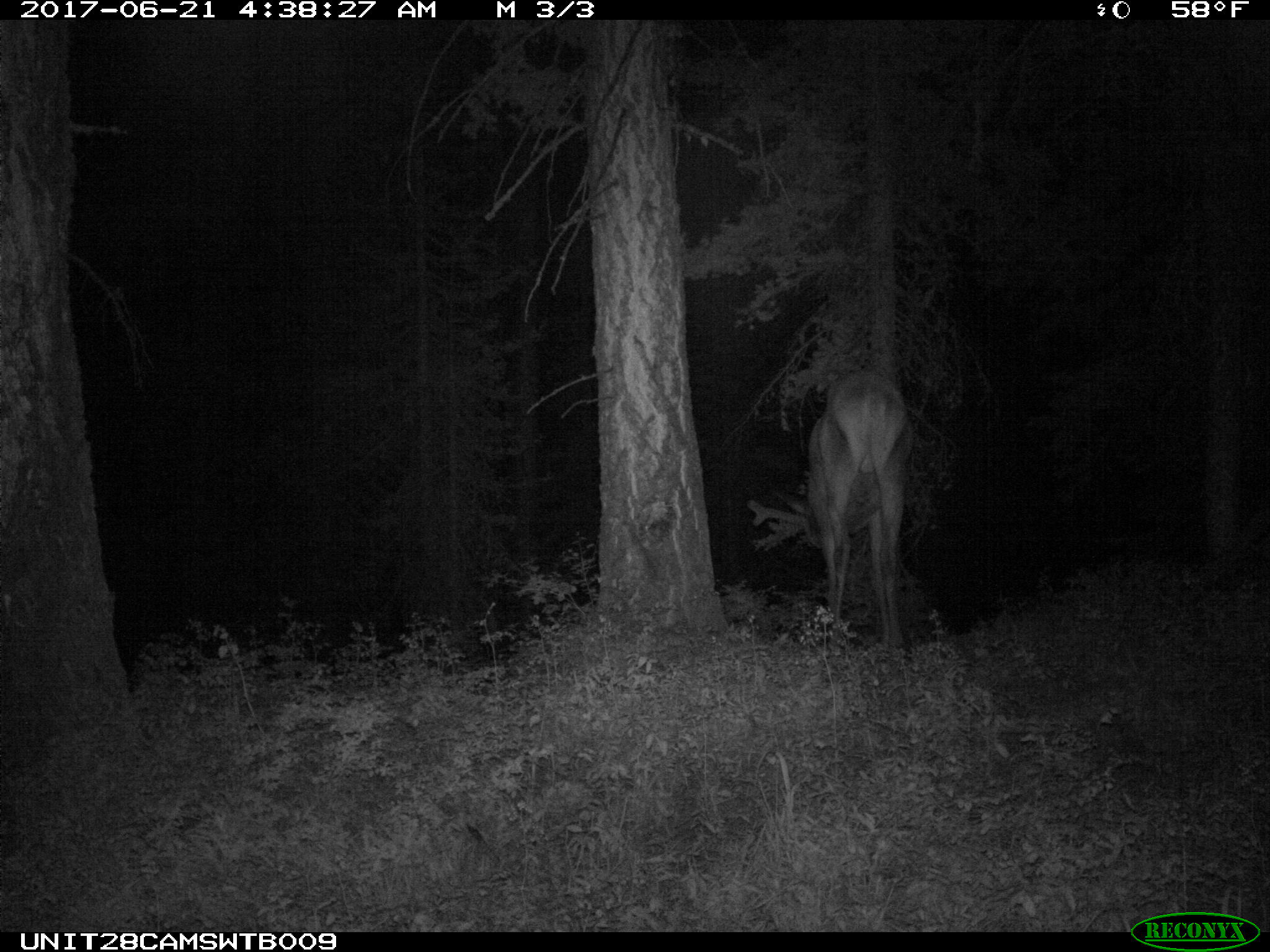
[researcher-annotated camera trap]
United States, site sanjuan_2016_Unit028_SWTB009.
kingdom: Animalia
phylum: Chordata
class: Mammalia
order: Artiodactyla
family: Cervidae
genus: Cervus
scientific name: Cervus elaphus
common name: red deer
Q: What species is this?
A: Cervus elaphus (red deer).